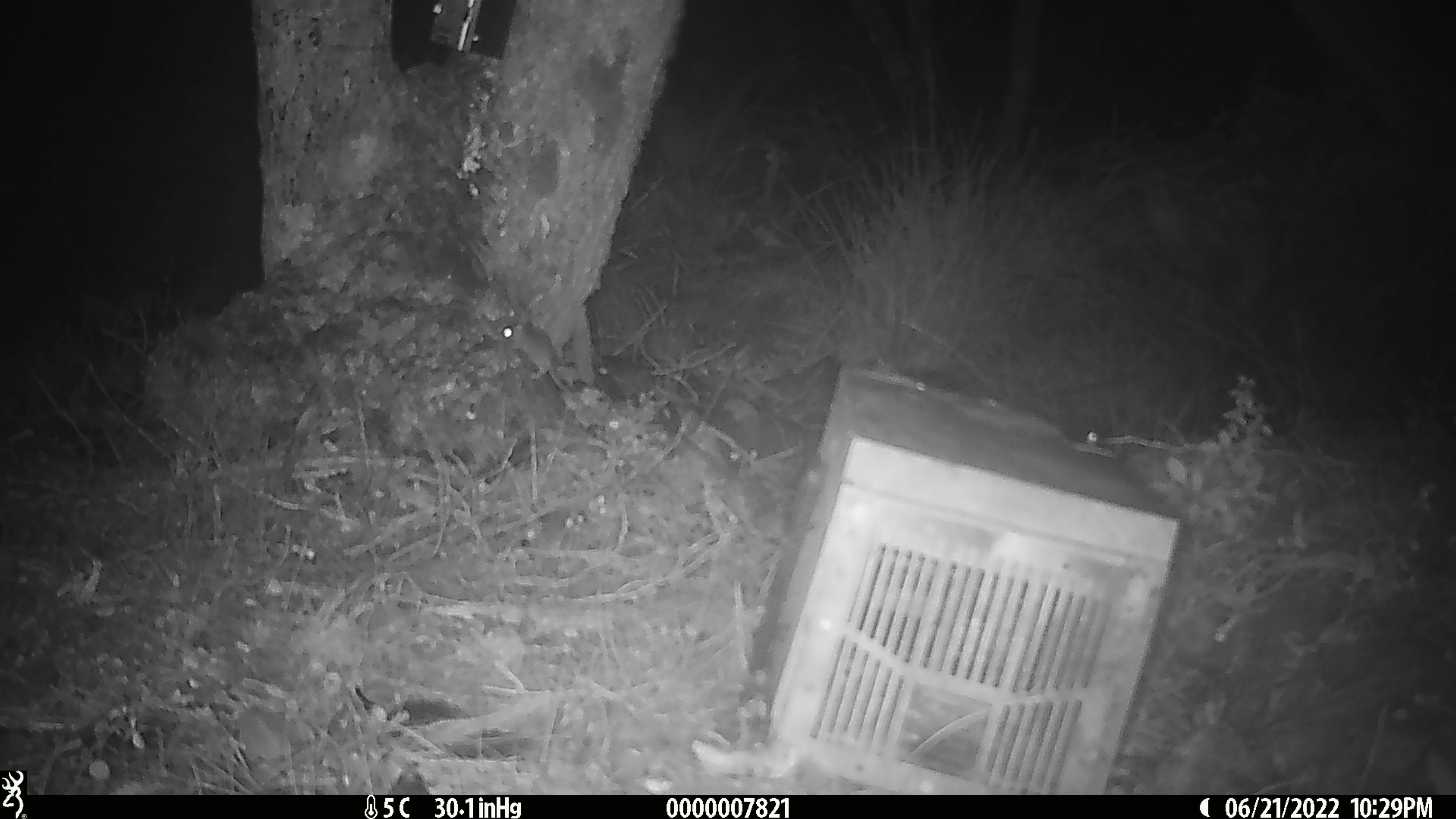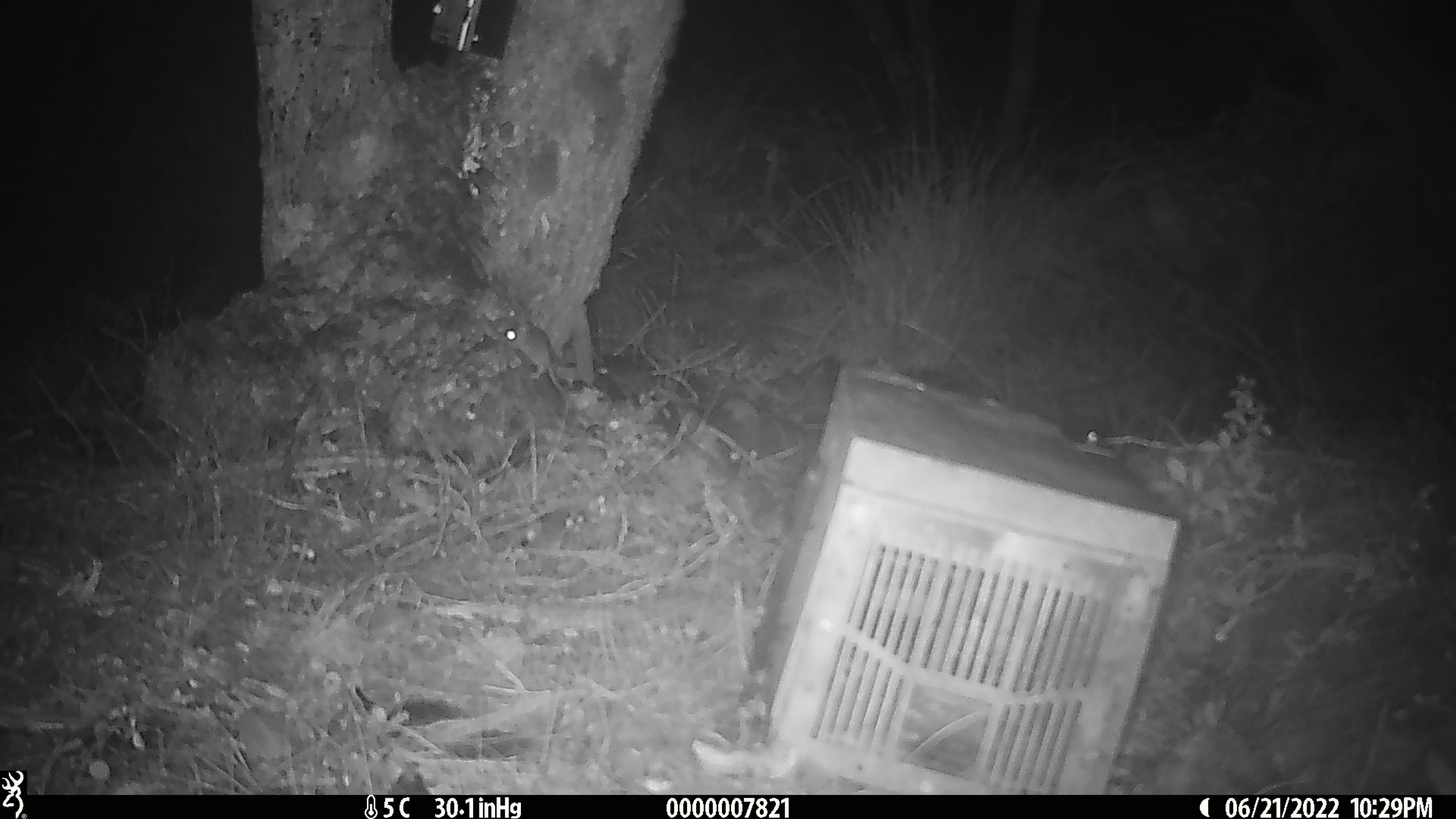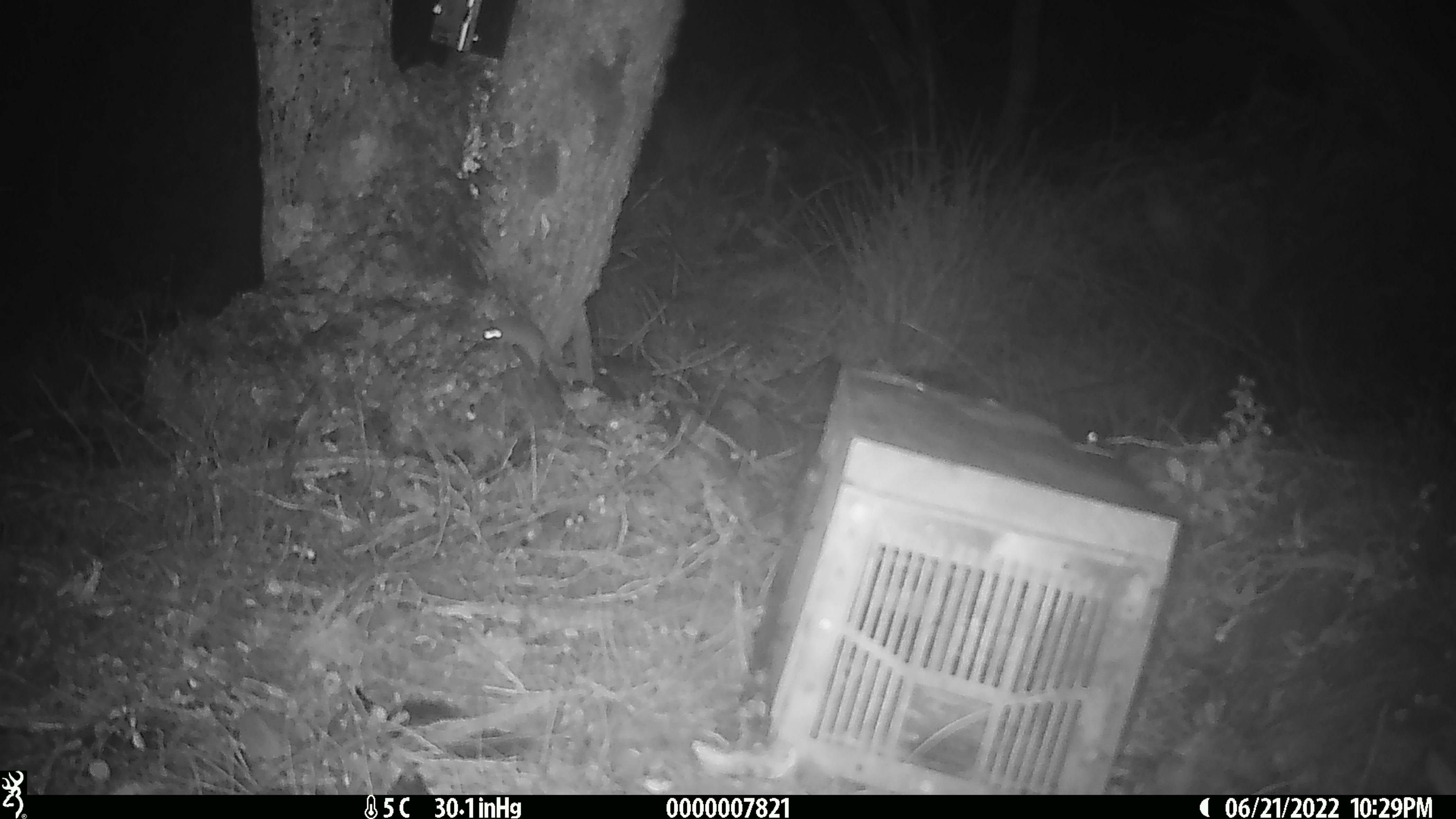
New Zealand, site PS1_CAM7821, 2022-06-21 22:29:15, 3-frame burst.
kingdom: Animalia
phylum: Chordata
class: Mammalia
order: Rodentia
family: Muridae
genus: Mus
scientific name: Mus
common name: mouse